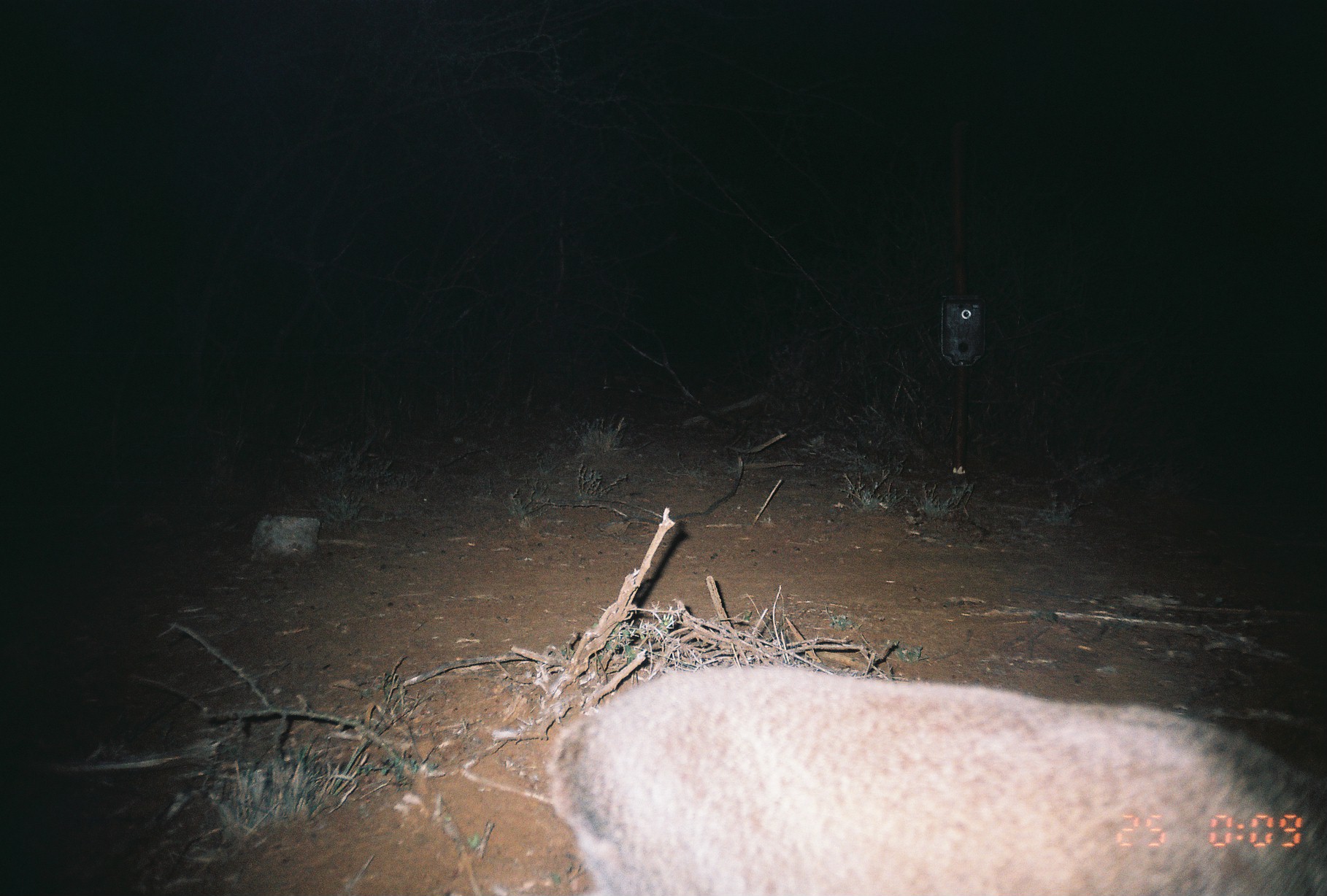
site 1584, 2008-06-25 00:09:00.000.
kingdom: Animalia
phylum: Chordata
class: Mammalia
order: Artiodactyla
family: Bovidae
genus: Madoqua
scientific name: Madoqua guentheri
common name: günther's dik-dik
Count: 1.